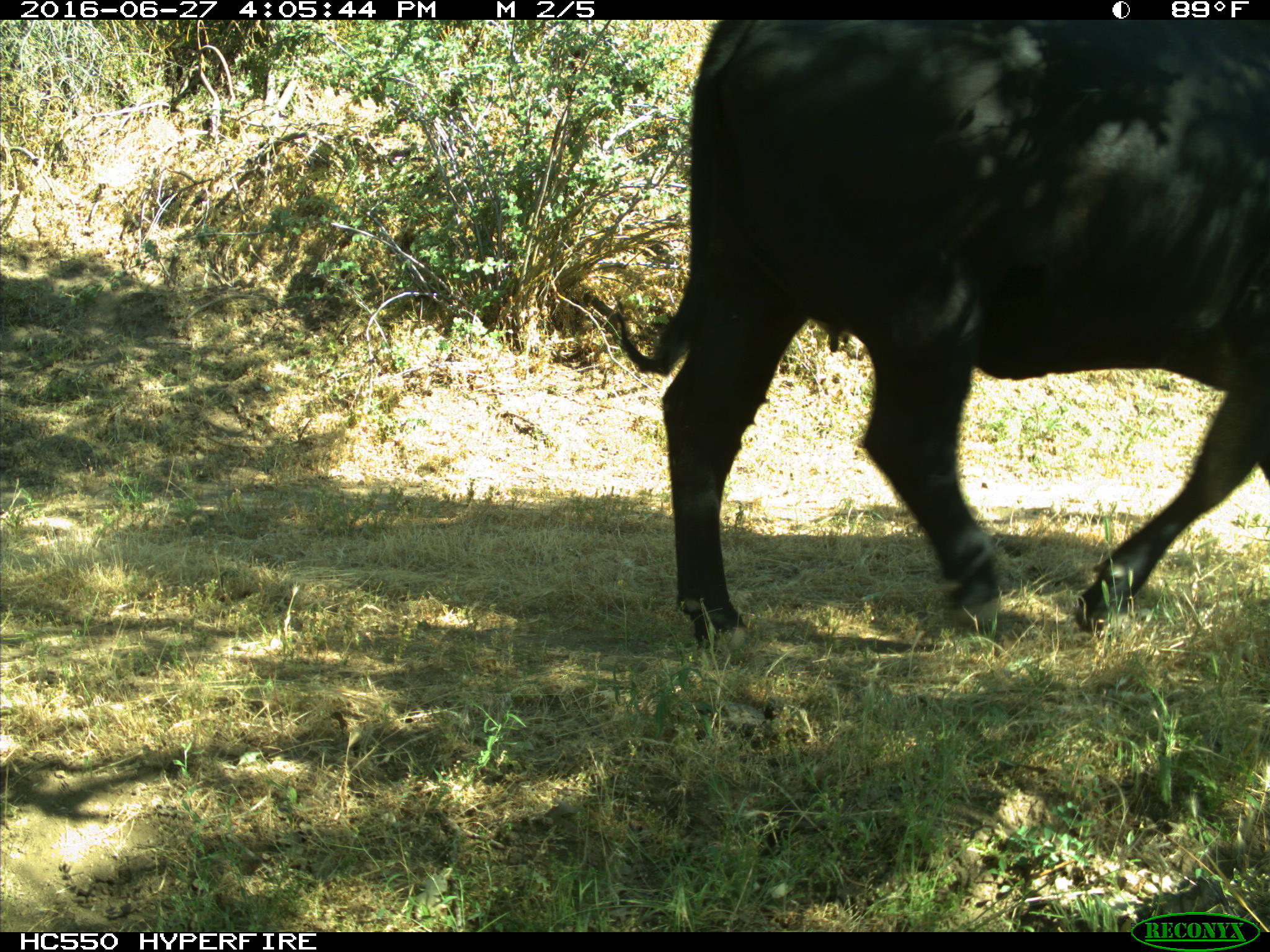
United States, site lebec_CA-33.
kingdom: Animalia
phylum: Chordata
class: Mammalia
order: Artiodactyla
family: Bovidae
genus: Bos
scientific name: Bos taurus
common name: domestic cow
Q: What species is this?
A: Bos taurus (domestic cow).